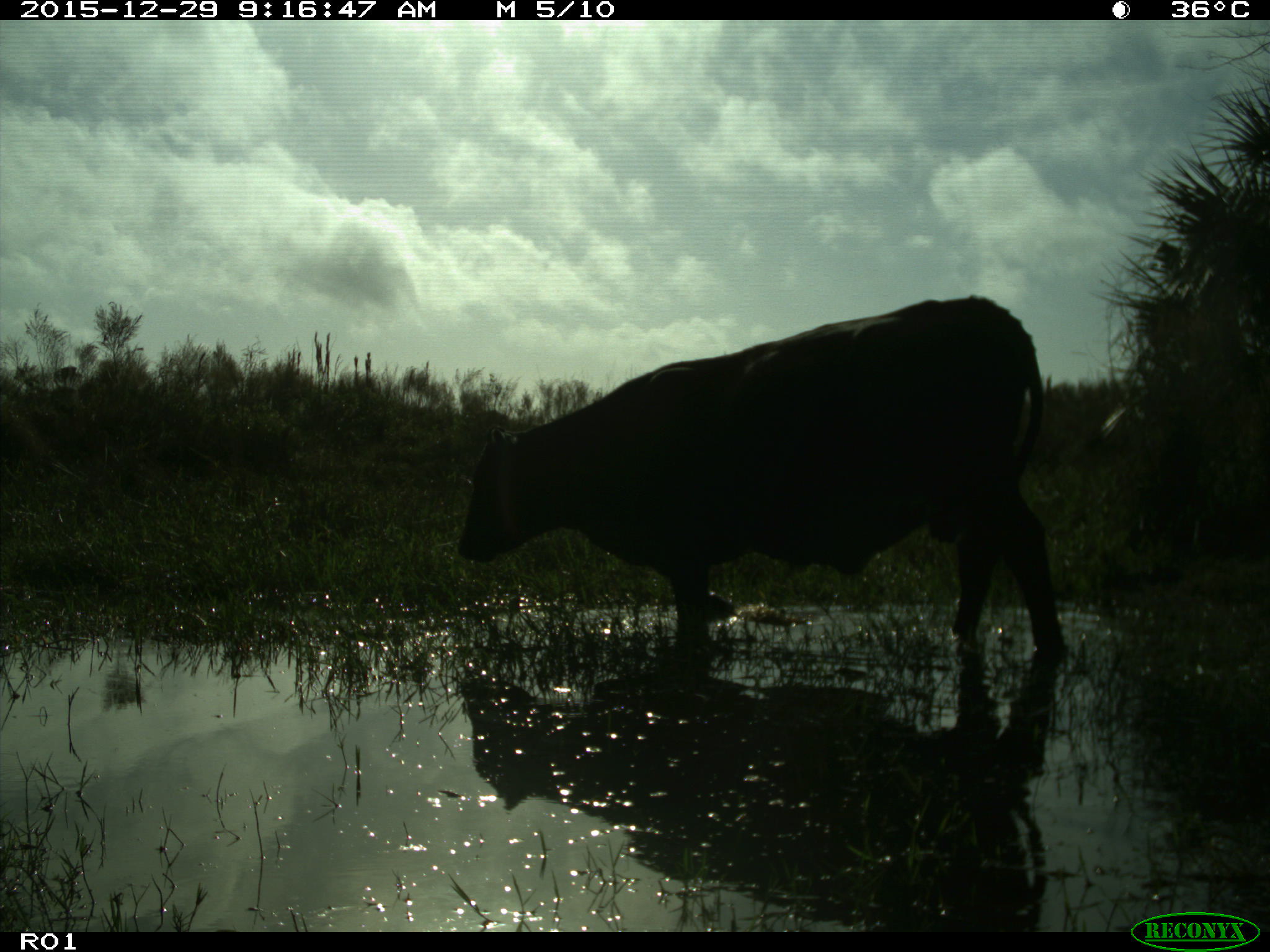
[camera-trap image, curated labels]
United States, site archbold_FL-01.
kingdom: Animalia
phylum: Chordata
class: Mammalia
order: Artiodactyla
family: Bovidae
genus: Bos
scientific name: Bos taurus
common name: domestic cow